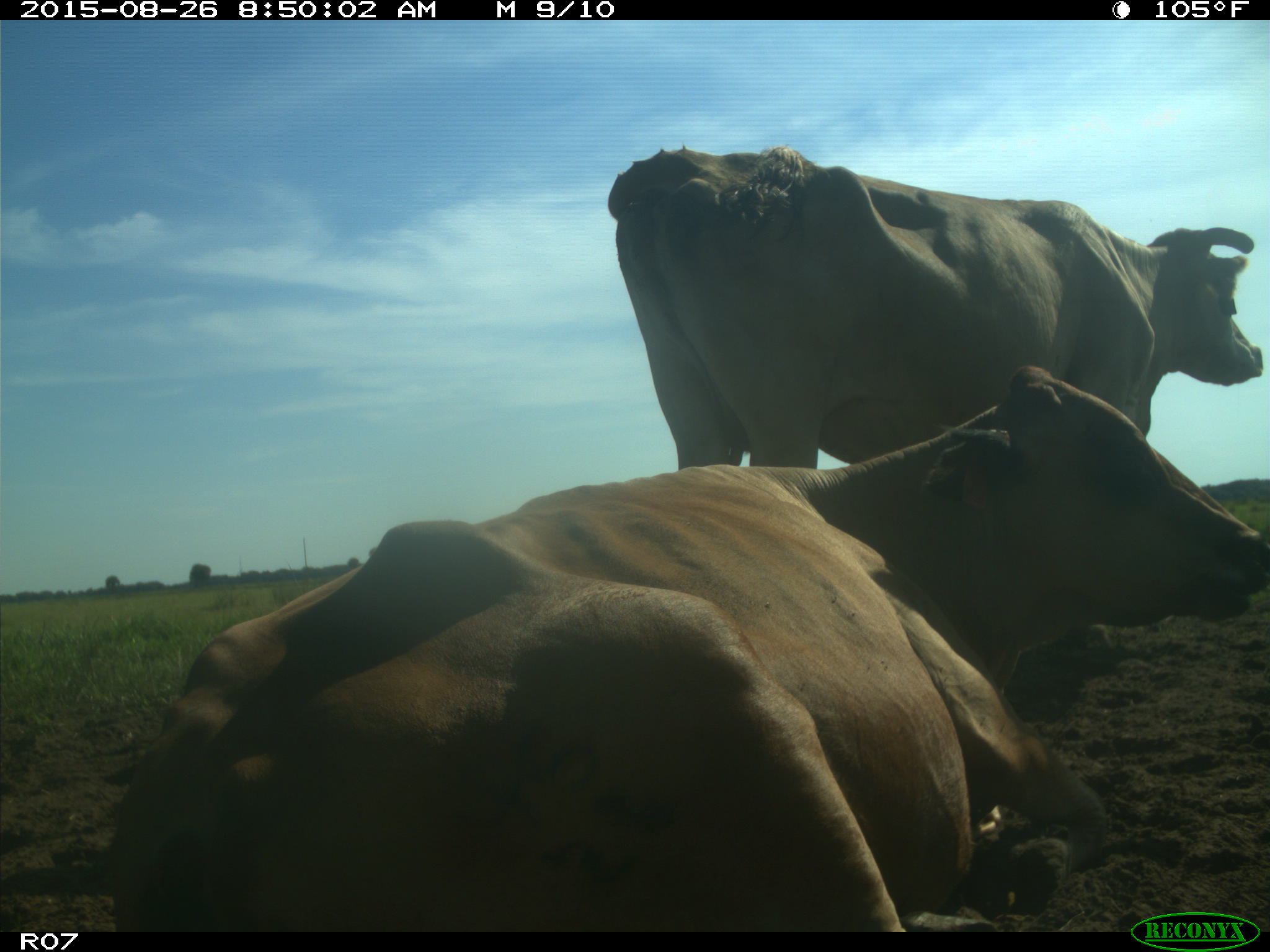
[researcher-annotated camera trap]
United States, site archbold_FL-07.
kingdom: Animalia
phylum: Chordata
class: Mammalia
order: Artiodactyla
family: Bovidae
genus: Bos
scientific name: Bos taurus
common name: domestic cow